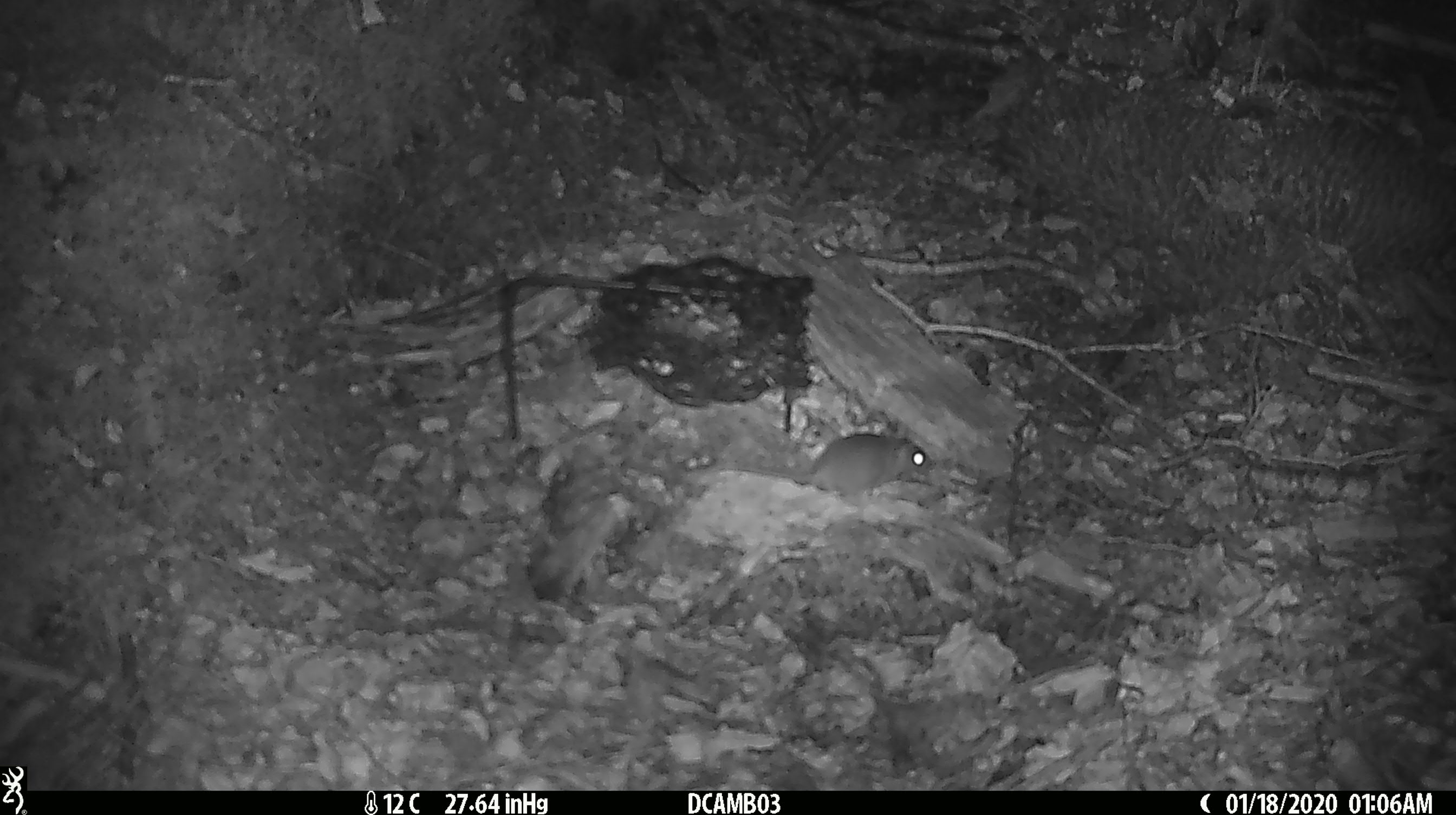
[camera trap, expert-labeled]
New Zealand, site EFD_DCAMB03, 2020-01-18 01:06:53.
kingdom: Animalia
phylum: Chordata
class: Mammalia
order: Rodentia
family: Muridae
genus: Mus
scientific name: Mus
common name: mouse